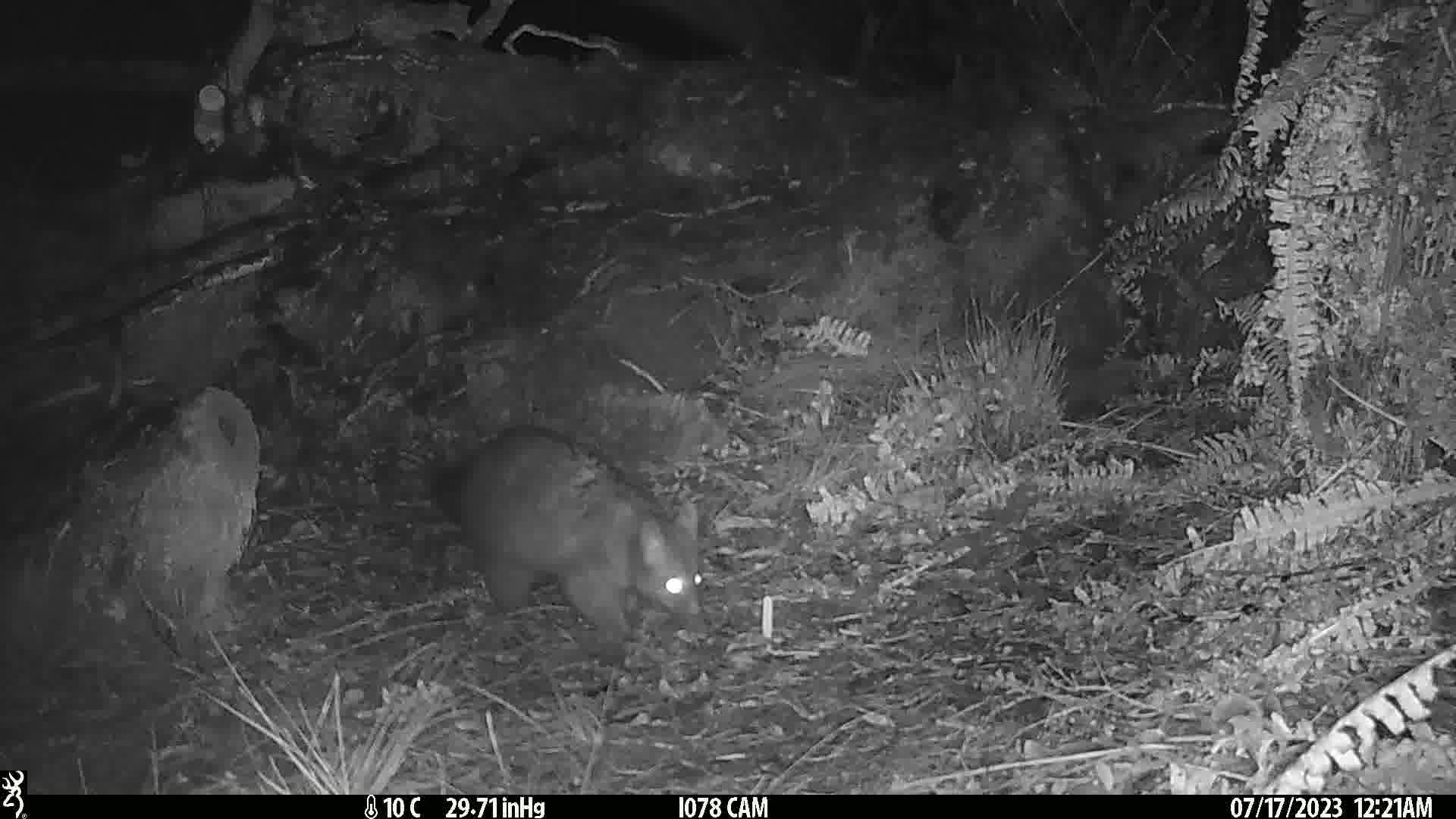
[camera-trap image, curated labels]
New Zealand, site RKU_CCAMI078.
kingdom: Animalia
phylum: Chordata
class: Mammalia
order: Diprotodontia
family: Phalangeridae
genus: Trichosurus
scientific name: Trichosurus vulpecula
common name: common brushtail possum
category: possum